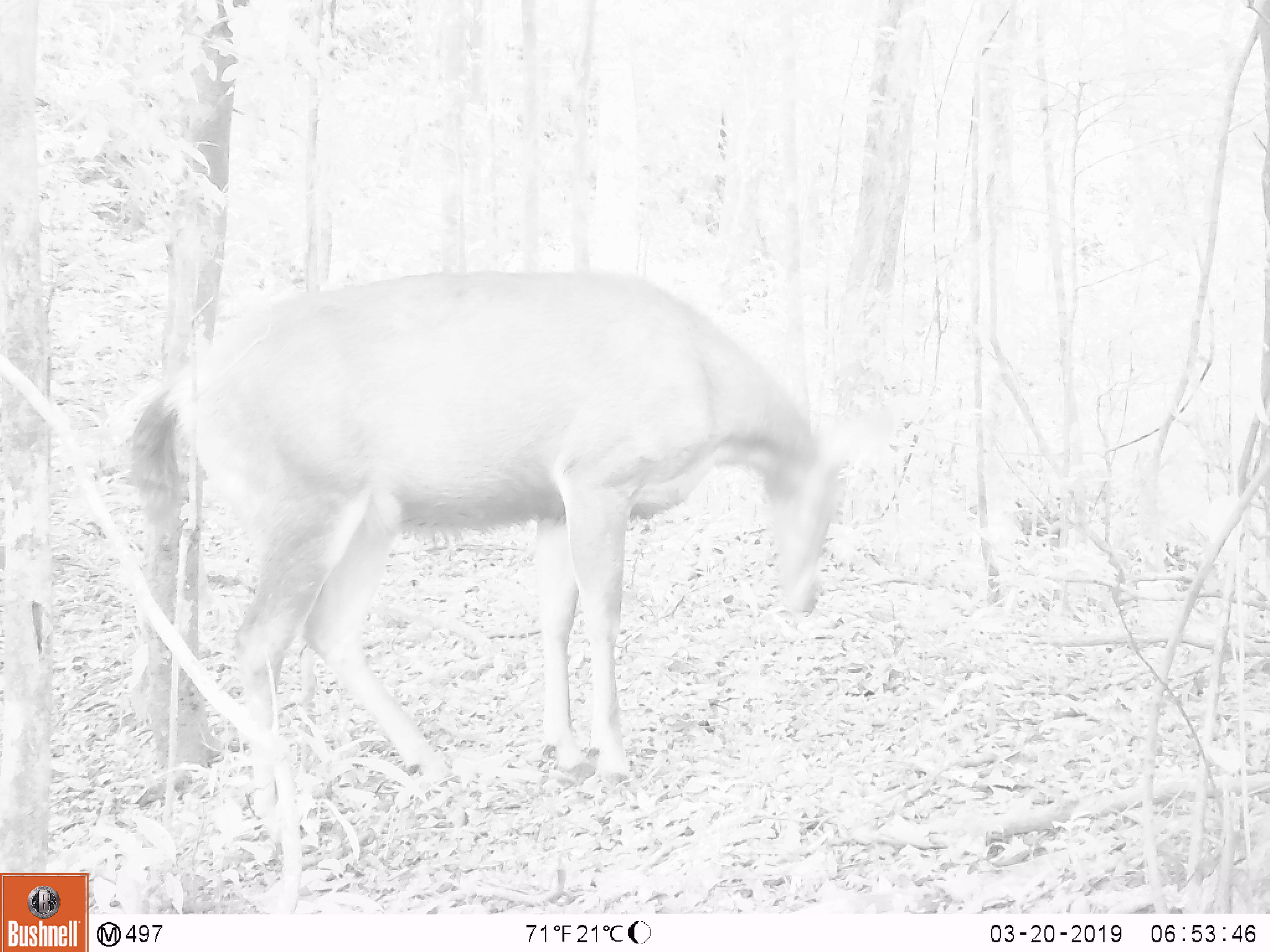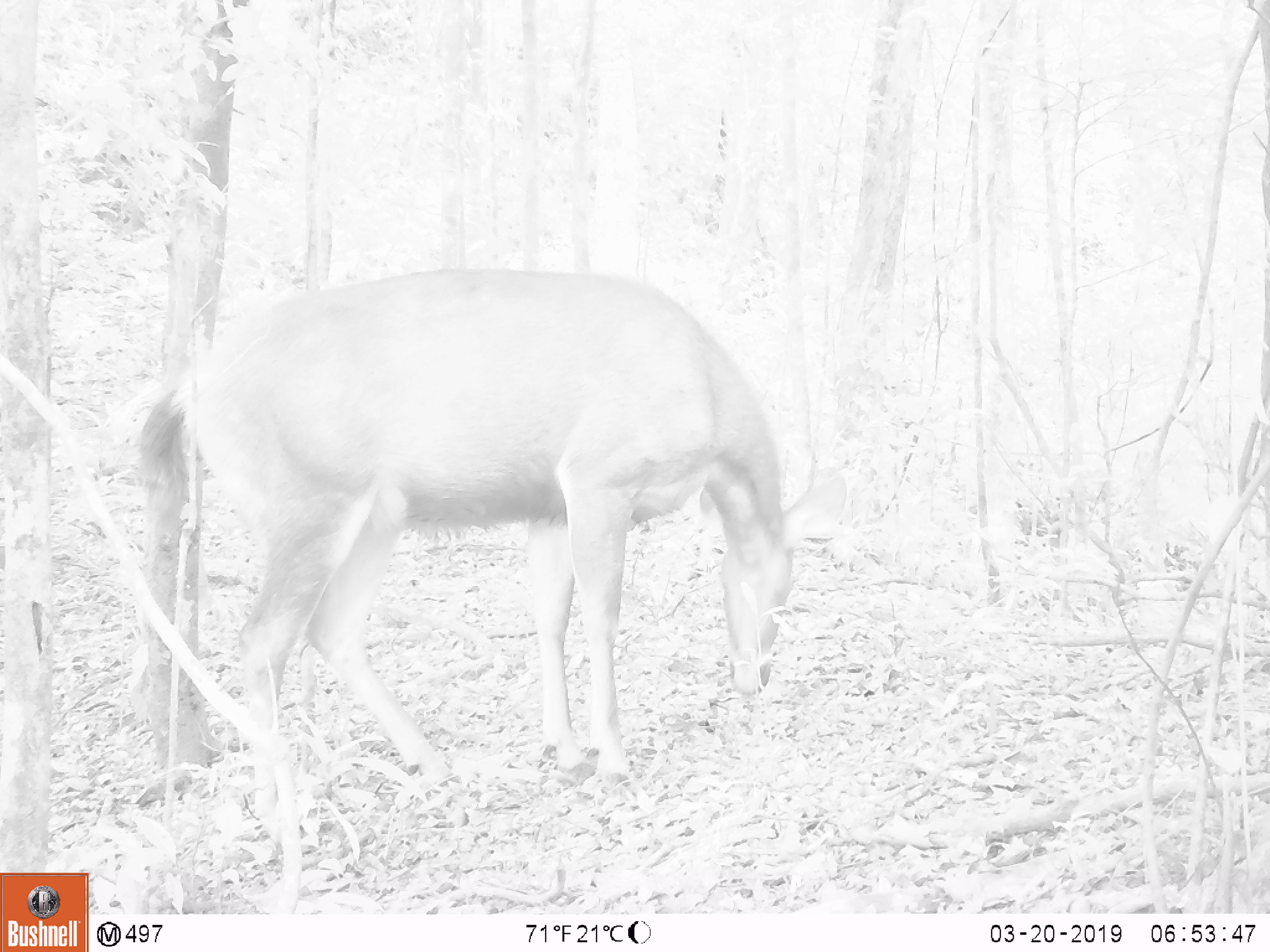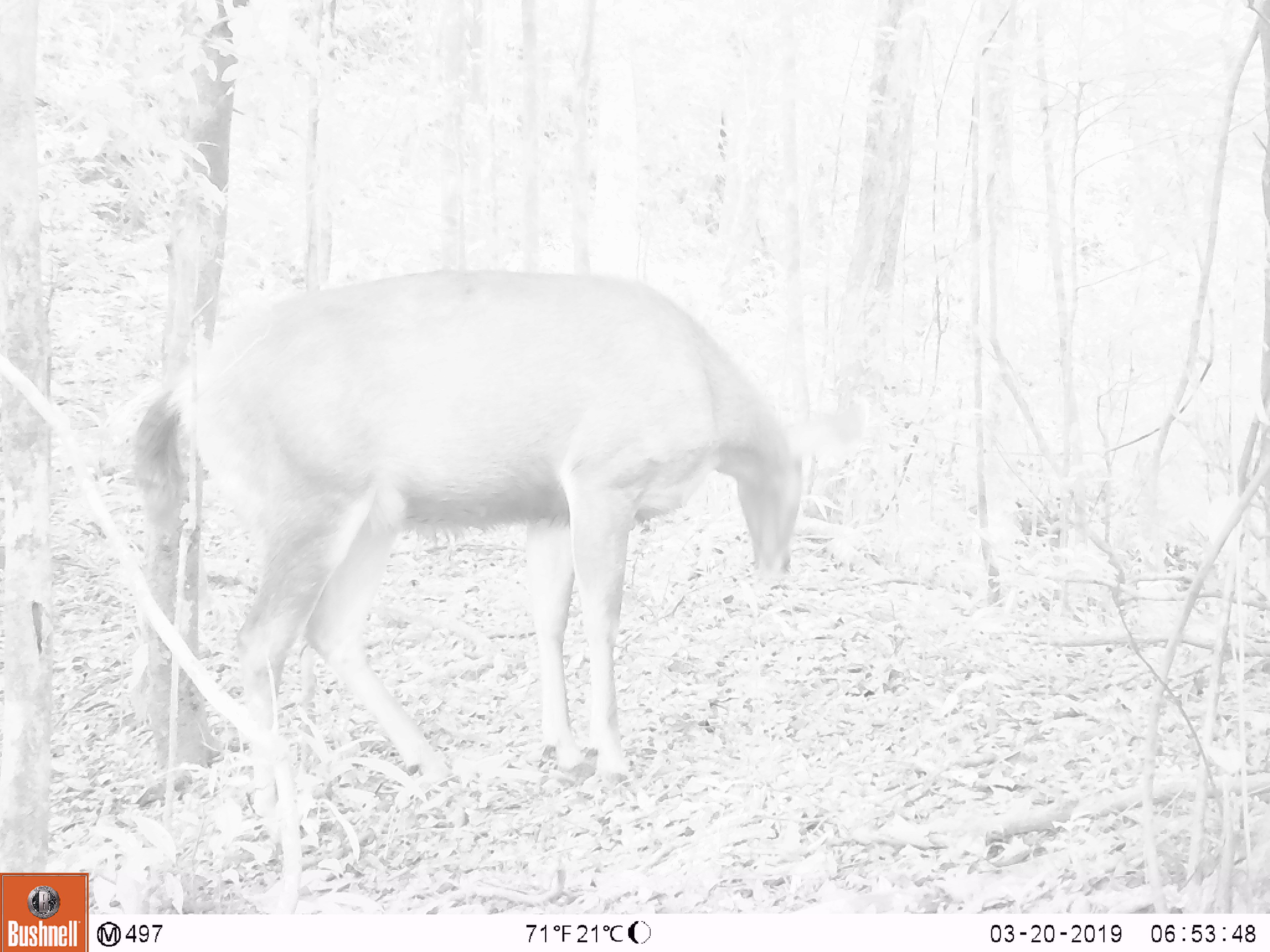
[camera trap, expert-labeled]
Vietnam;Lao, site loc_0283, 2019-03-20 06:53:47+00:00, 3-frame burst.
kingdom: Animalia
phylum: Chordata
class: Mammalia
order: Artiodactyla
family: Cervidae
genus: Rusa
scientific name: Rusa unicolor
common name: sambar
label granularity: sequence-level